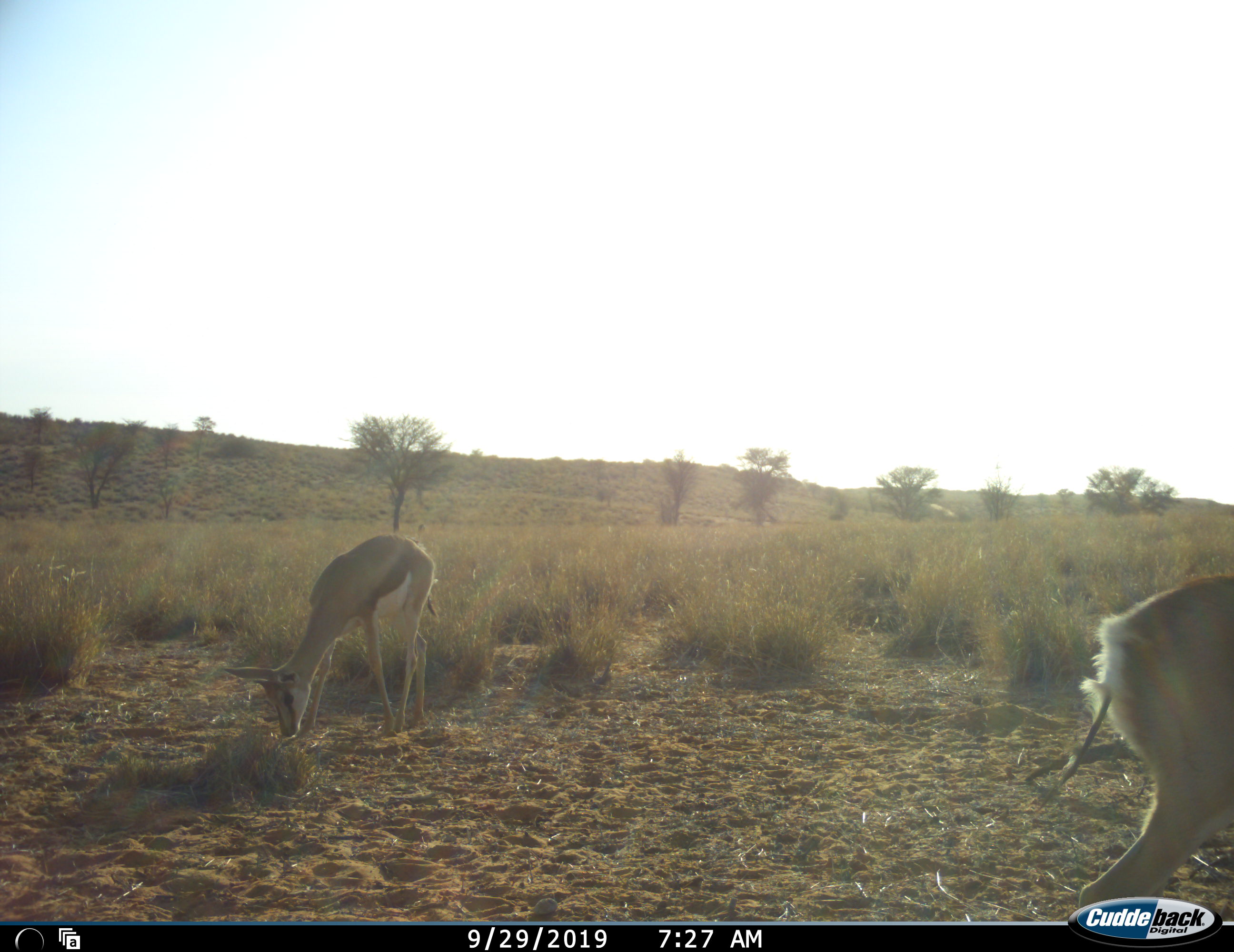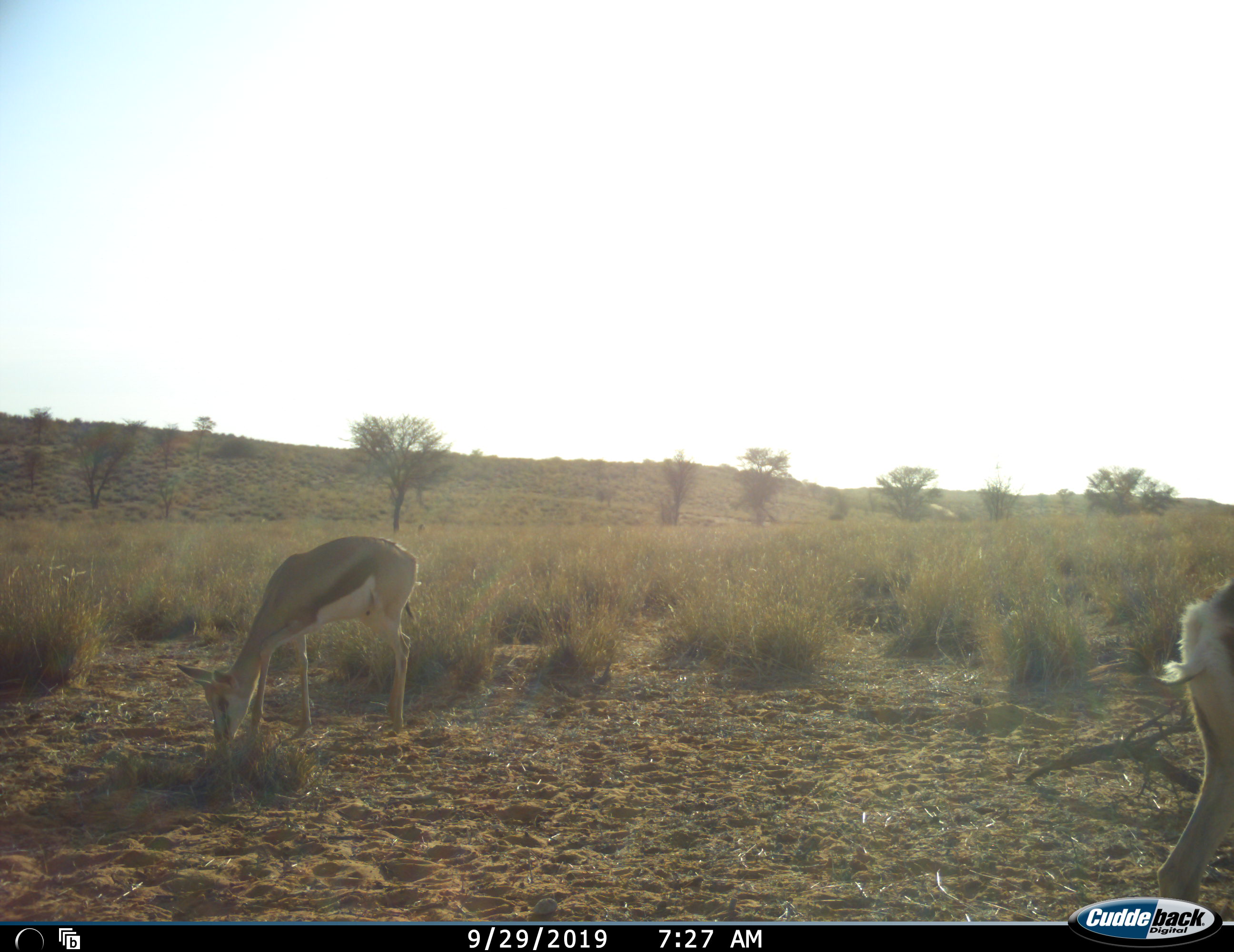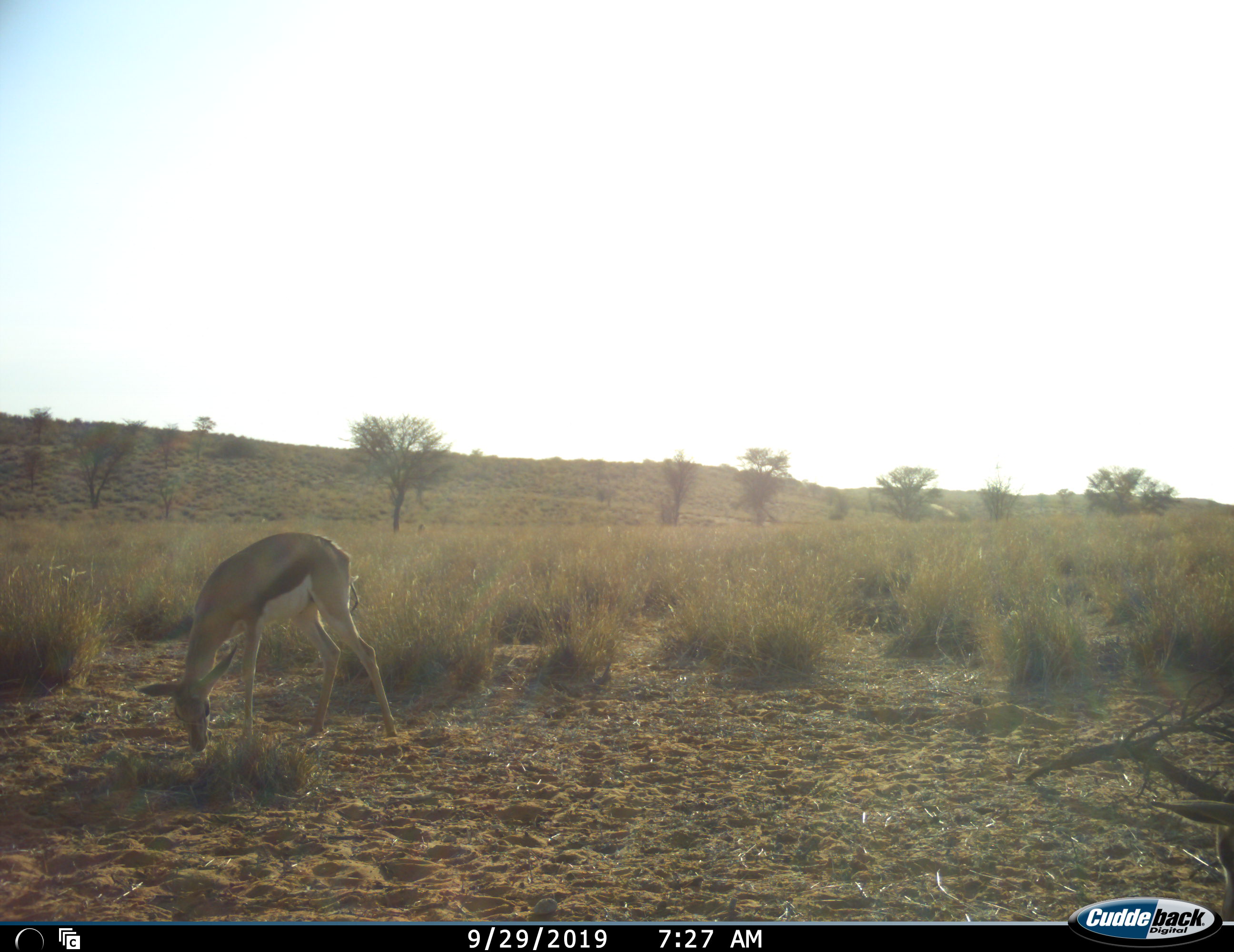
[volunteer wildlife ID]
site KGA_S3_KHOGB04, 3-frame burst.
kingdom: Animalia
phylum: Chordata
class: Mammalia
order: Artiodactyla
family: Bovidae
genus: Antidorcas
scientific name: Antidorcas marsupialis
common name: springbok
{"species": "springbok (Antidorcas marsupialis)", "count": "2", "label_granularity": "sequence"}